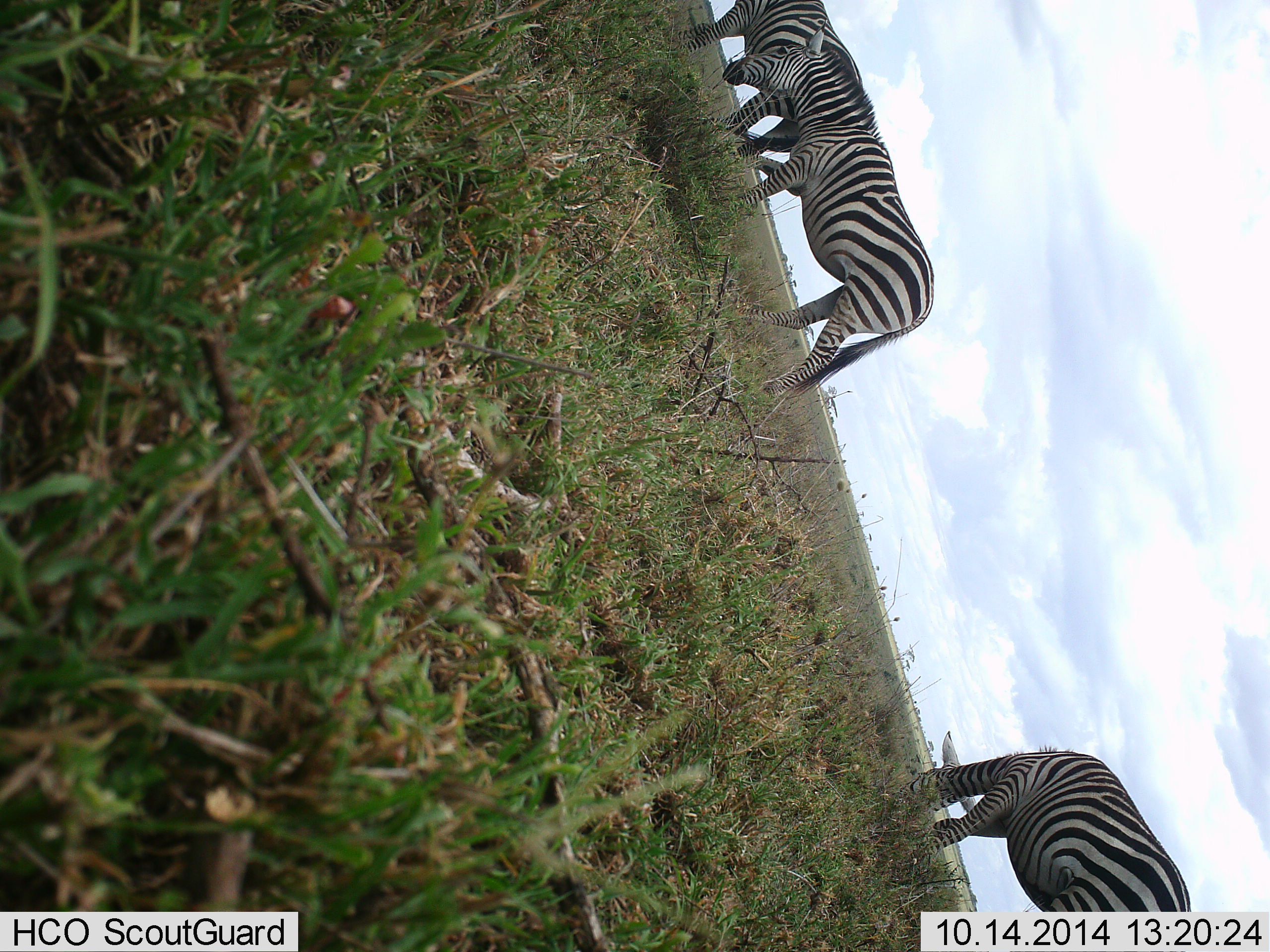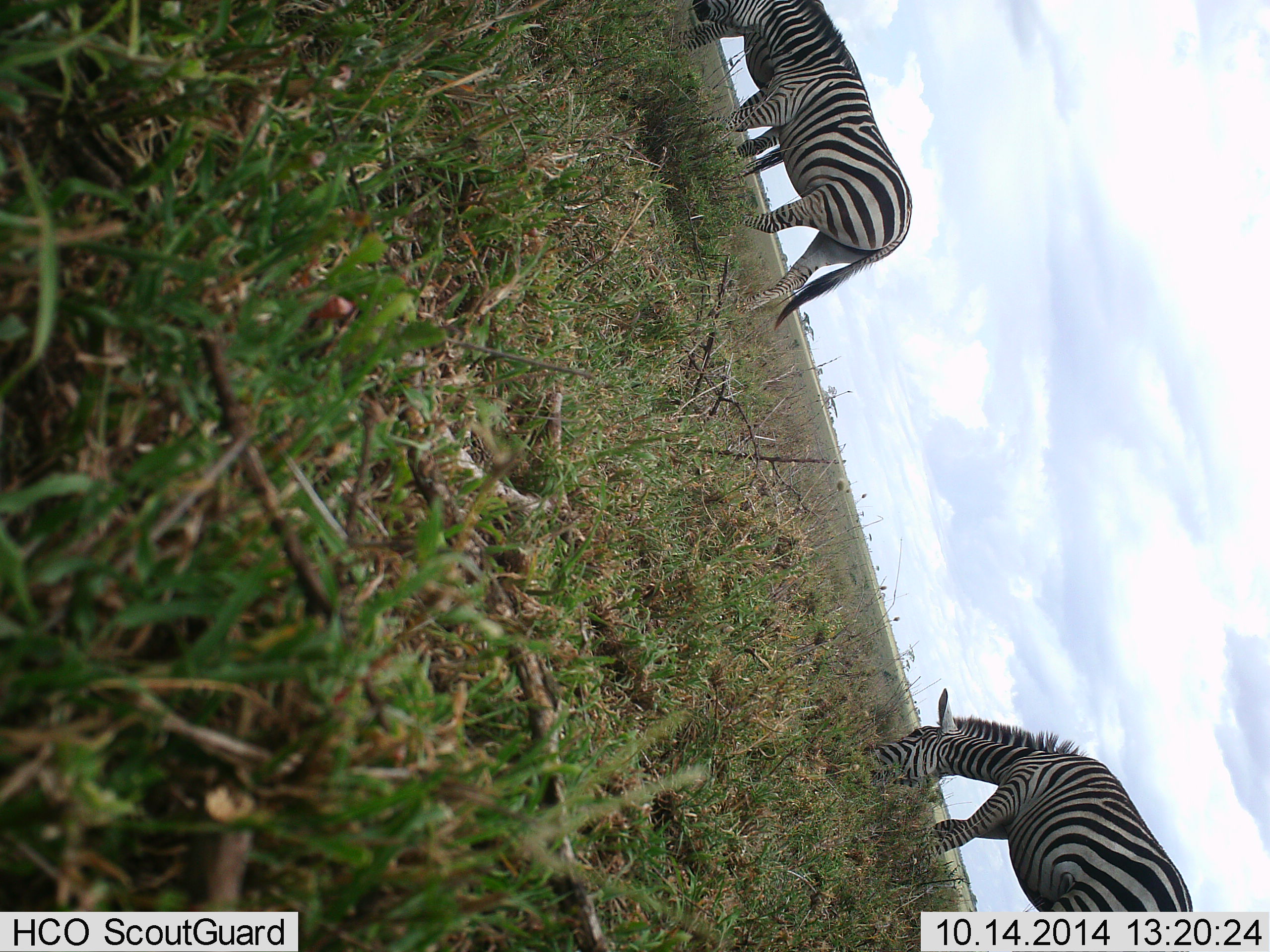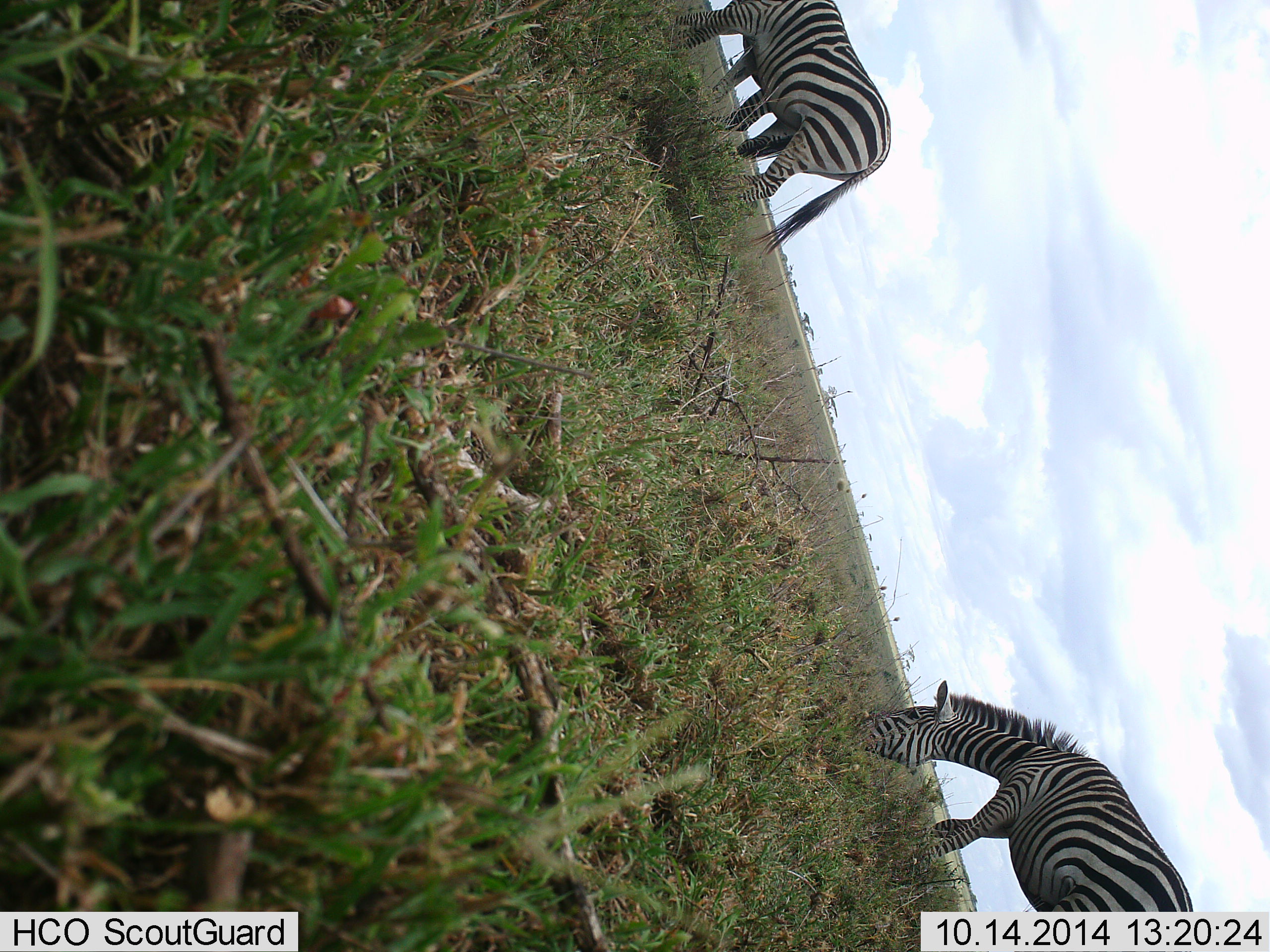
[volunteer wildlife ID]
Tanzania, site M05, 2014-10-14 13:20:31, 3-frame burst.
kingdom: Animalia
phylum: Chordata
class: Mammalia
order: Perissodactyla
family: Equidae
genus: Equus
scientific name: Equus quagga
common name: plains zebra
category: zebra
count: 3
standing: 20%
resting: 0%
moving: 60%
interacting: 0%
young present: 0%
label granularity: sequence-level